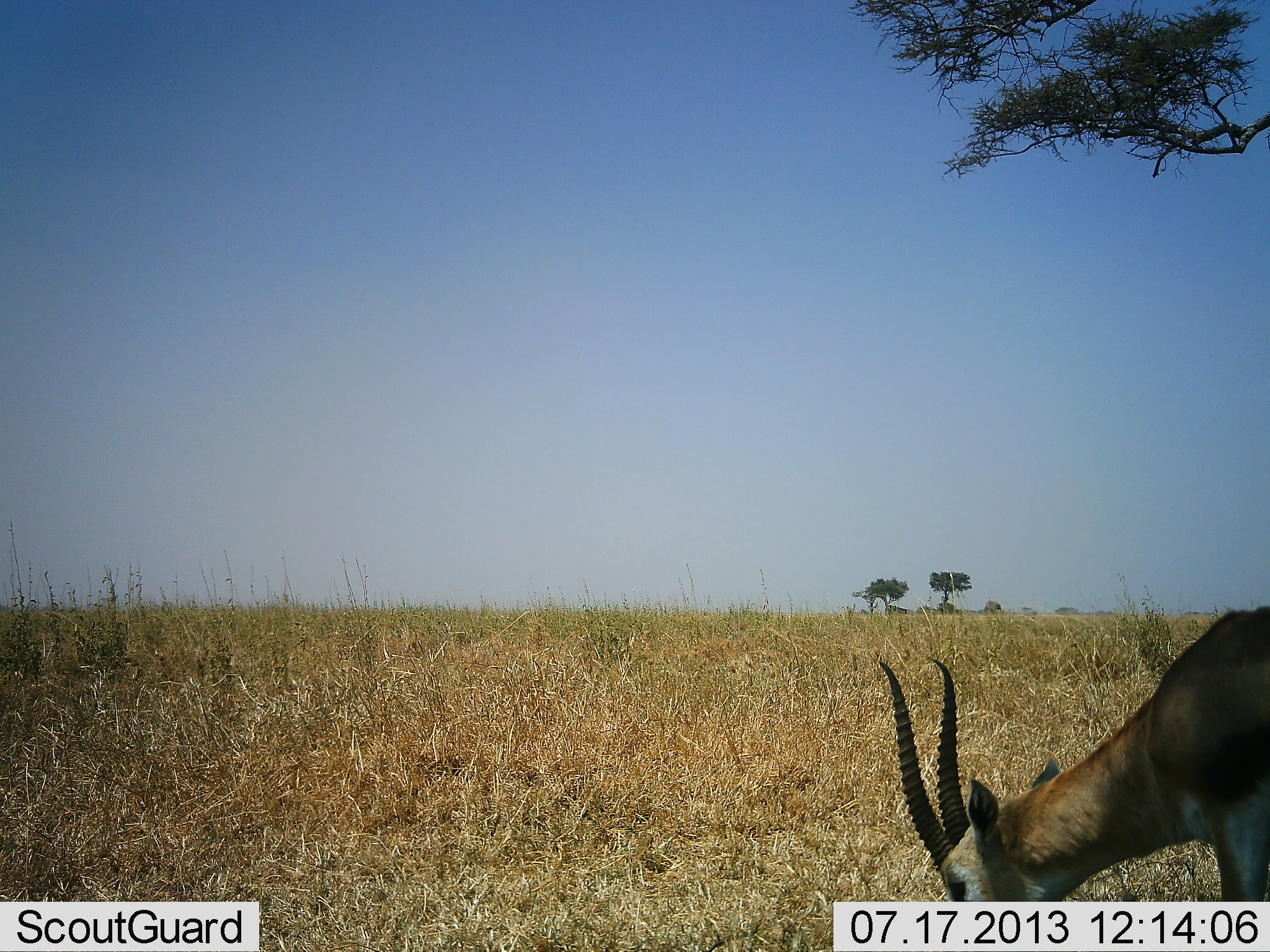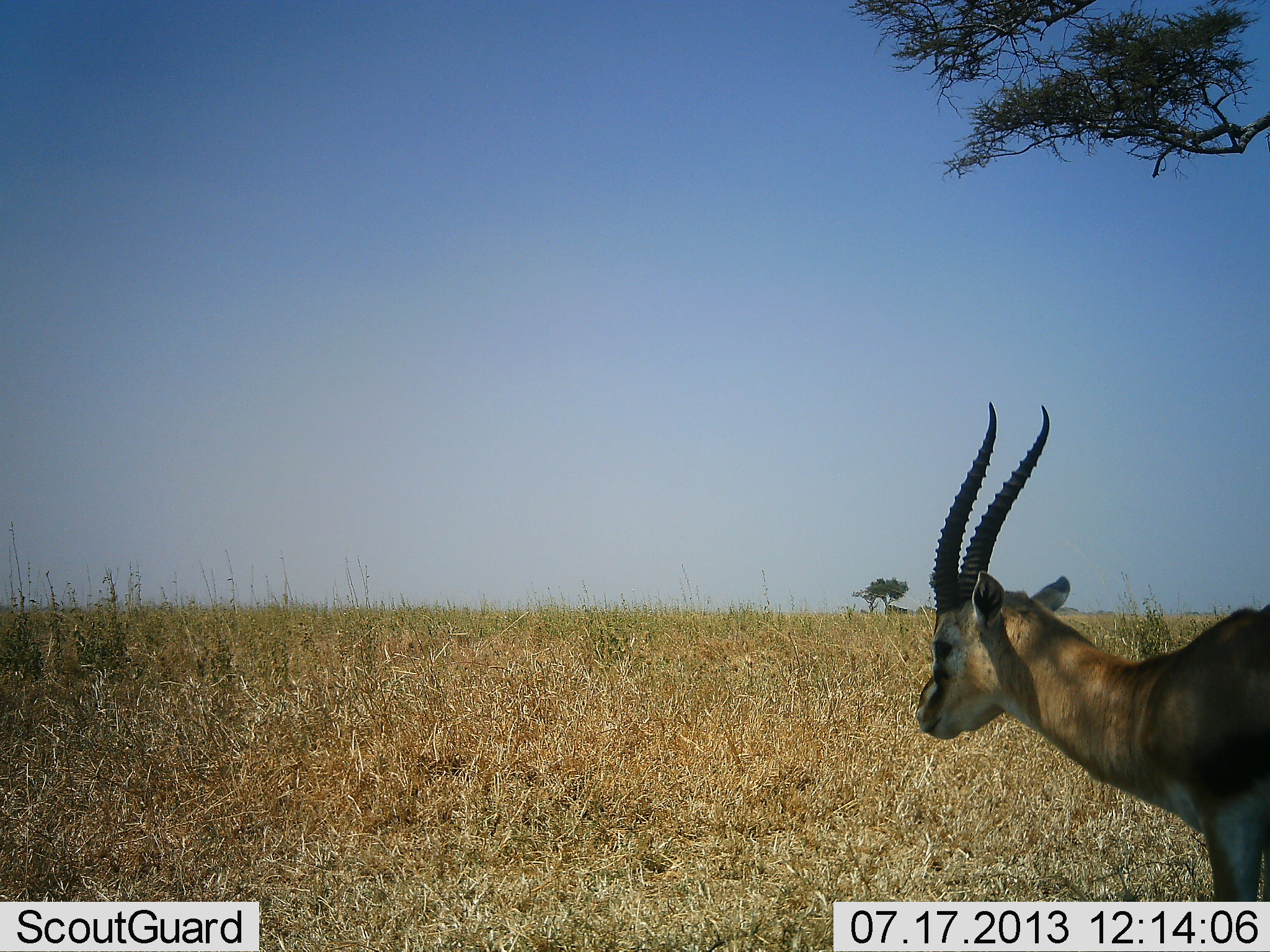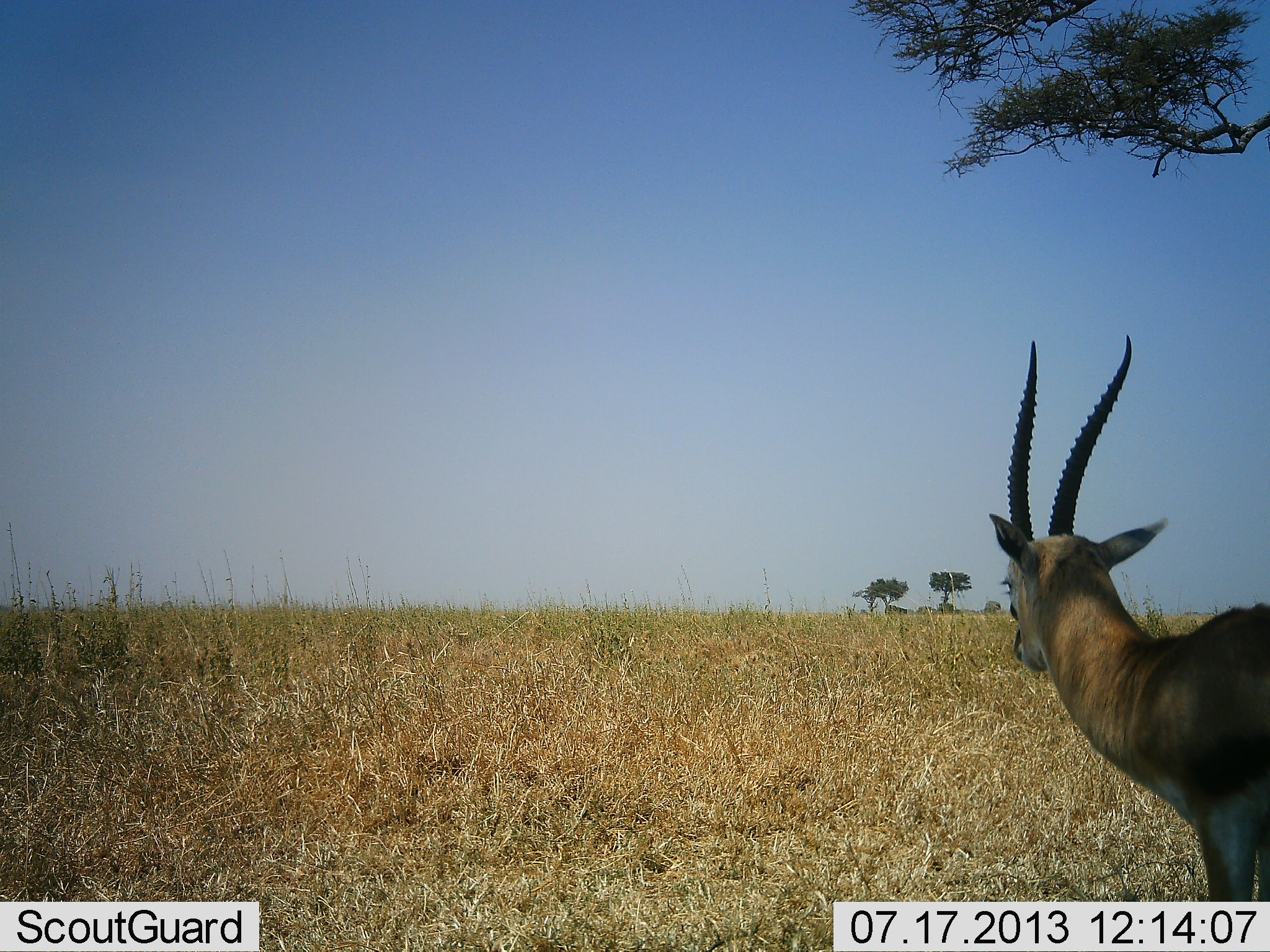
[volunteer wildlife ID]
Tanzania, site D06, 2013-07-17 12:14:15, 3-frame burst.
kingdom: Animalia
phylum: Chordata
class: Mammalia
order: Artiodactyla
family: Bovidae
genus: Eudorcas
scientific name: Eudorcas thomsonii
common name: thomson's gazelle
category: gazellethomsons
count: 1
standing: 56%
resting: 0%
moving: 6%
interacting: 0%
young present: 0%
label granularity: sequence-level